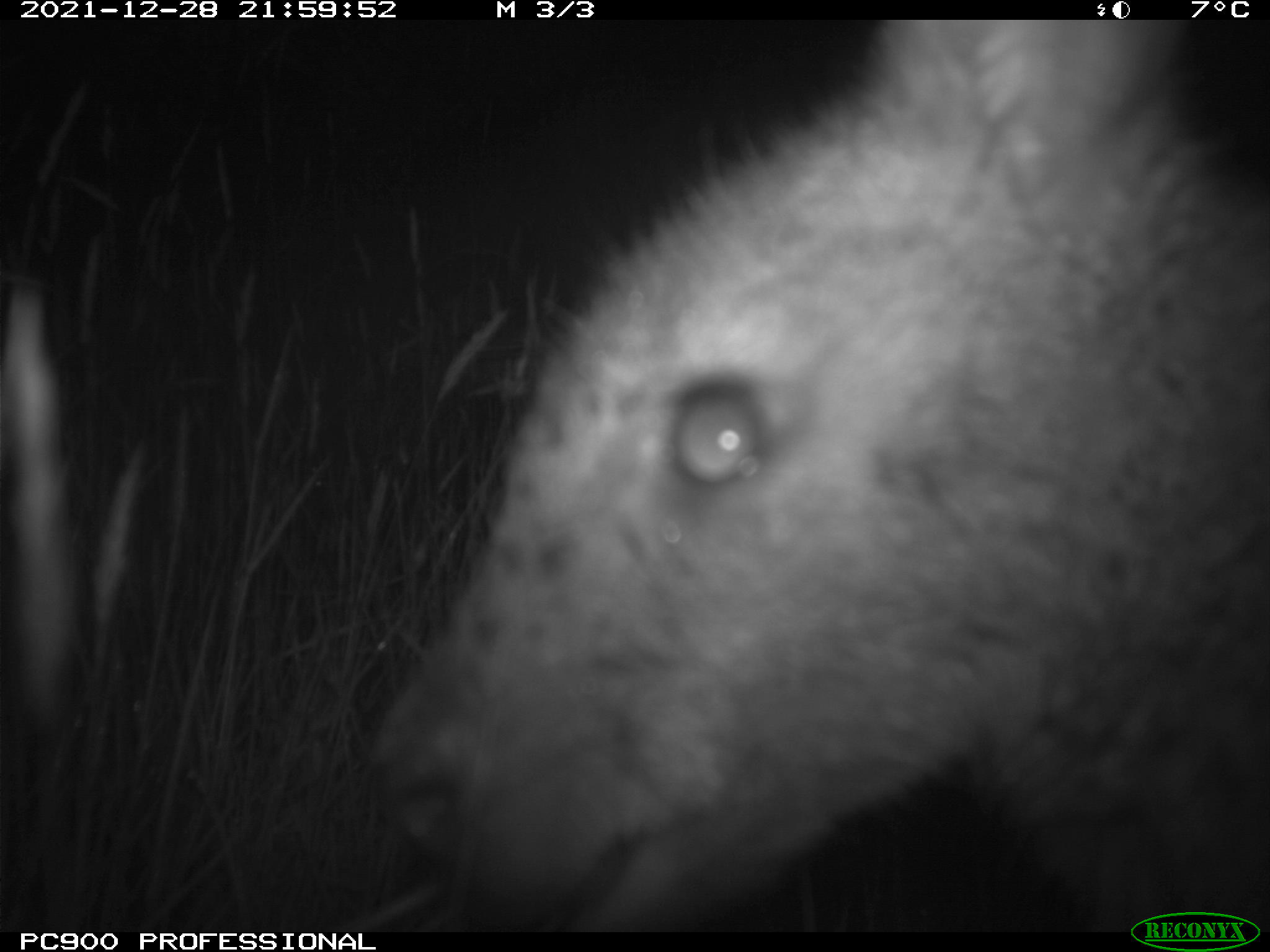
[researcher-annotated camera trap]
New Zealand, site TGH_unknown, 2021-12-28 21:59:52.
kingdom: Animalia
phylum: Chordata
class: Mammalia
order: Diprotodontia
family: Macropodidae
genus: Notamacropus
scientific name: Notamacropus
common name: wallaby